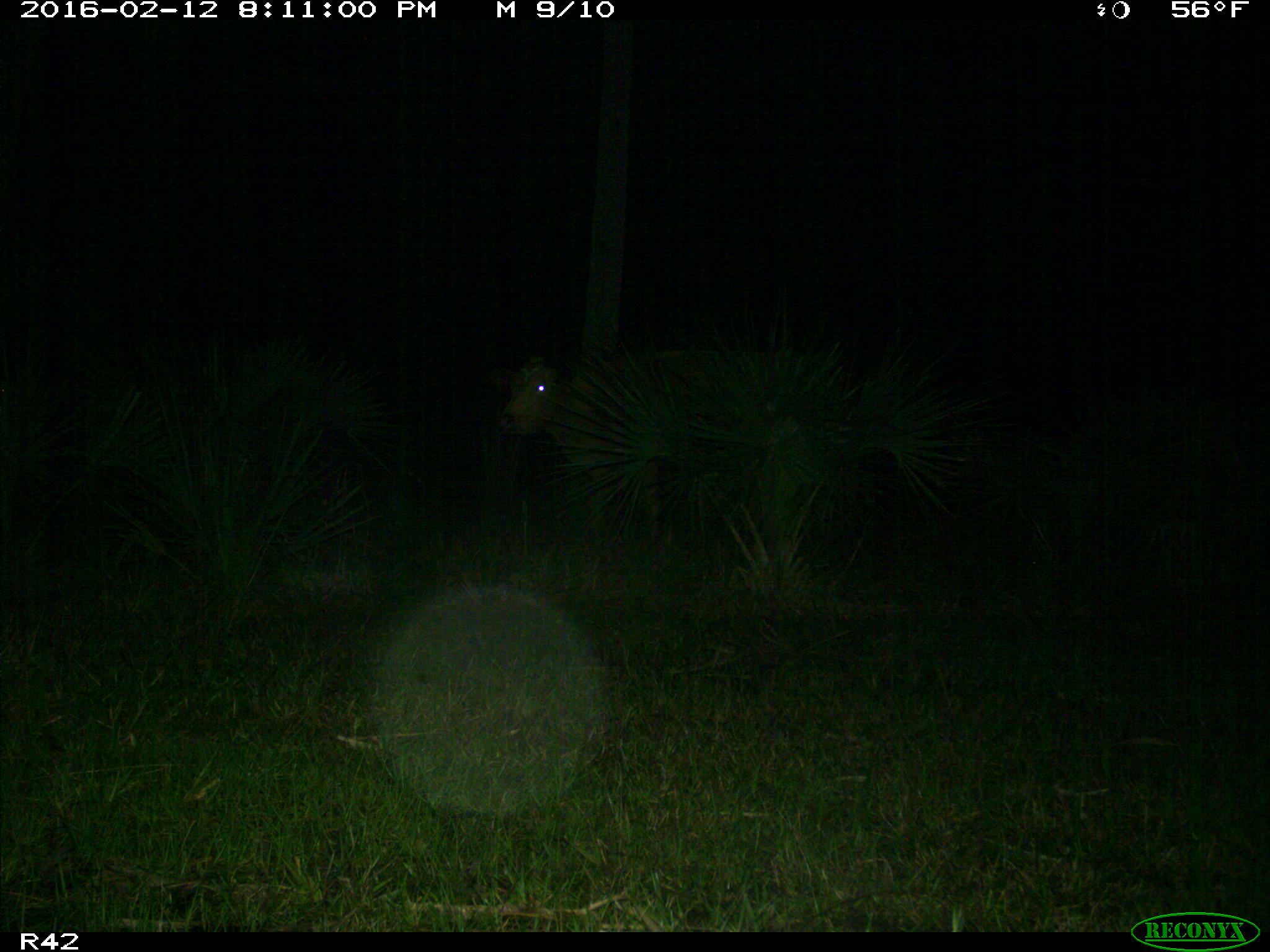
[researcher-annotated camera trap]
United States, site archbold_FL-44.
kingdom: Animalia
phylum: Chordata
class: Mammalia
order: Artiodactyla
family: Bovidae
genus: Bos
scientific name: Bos taurus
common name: domestic cow